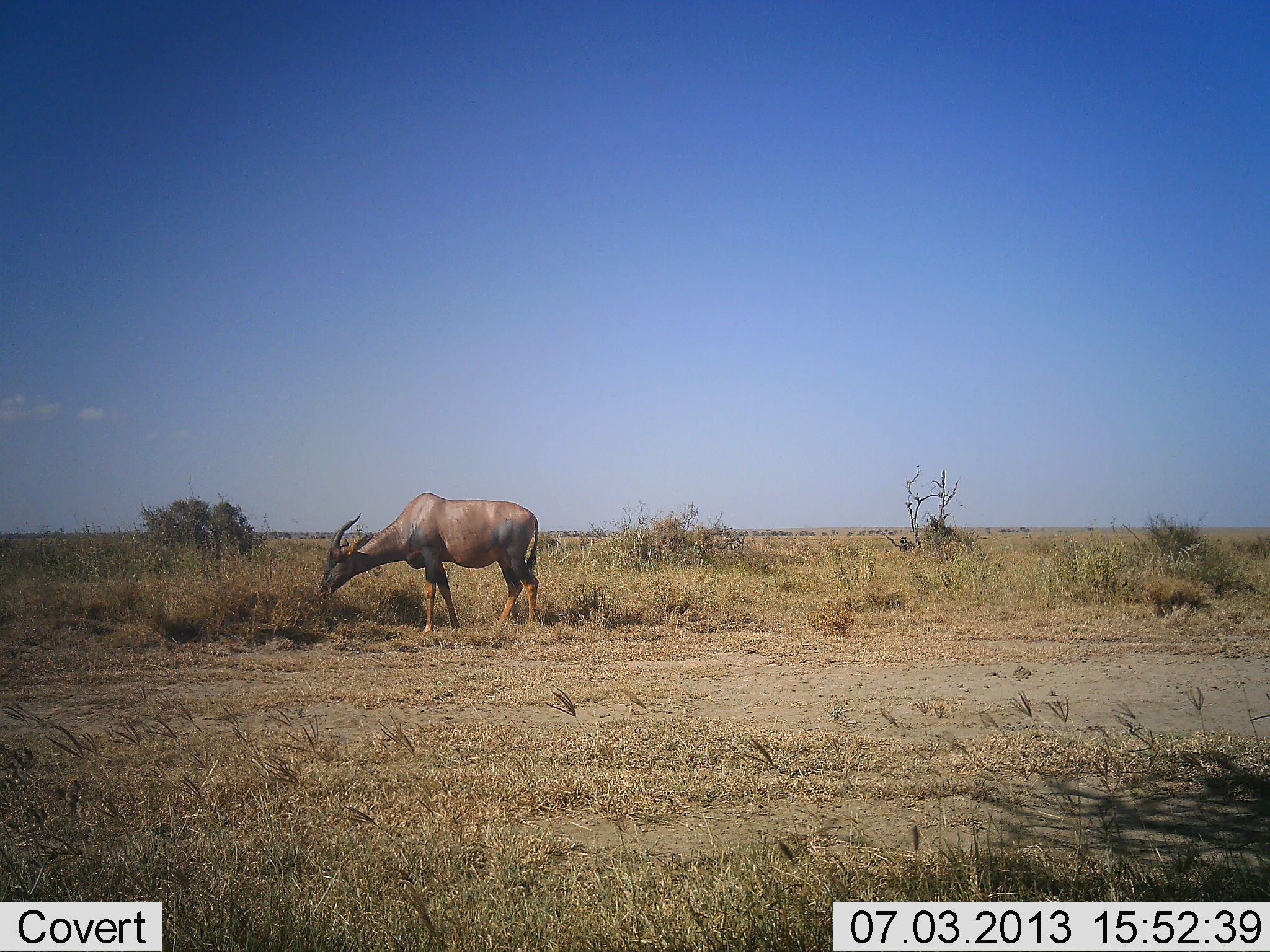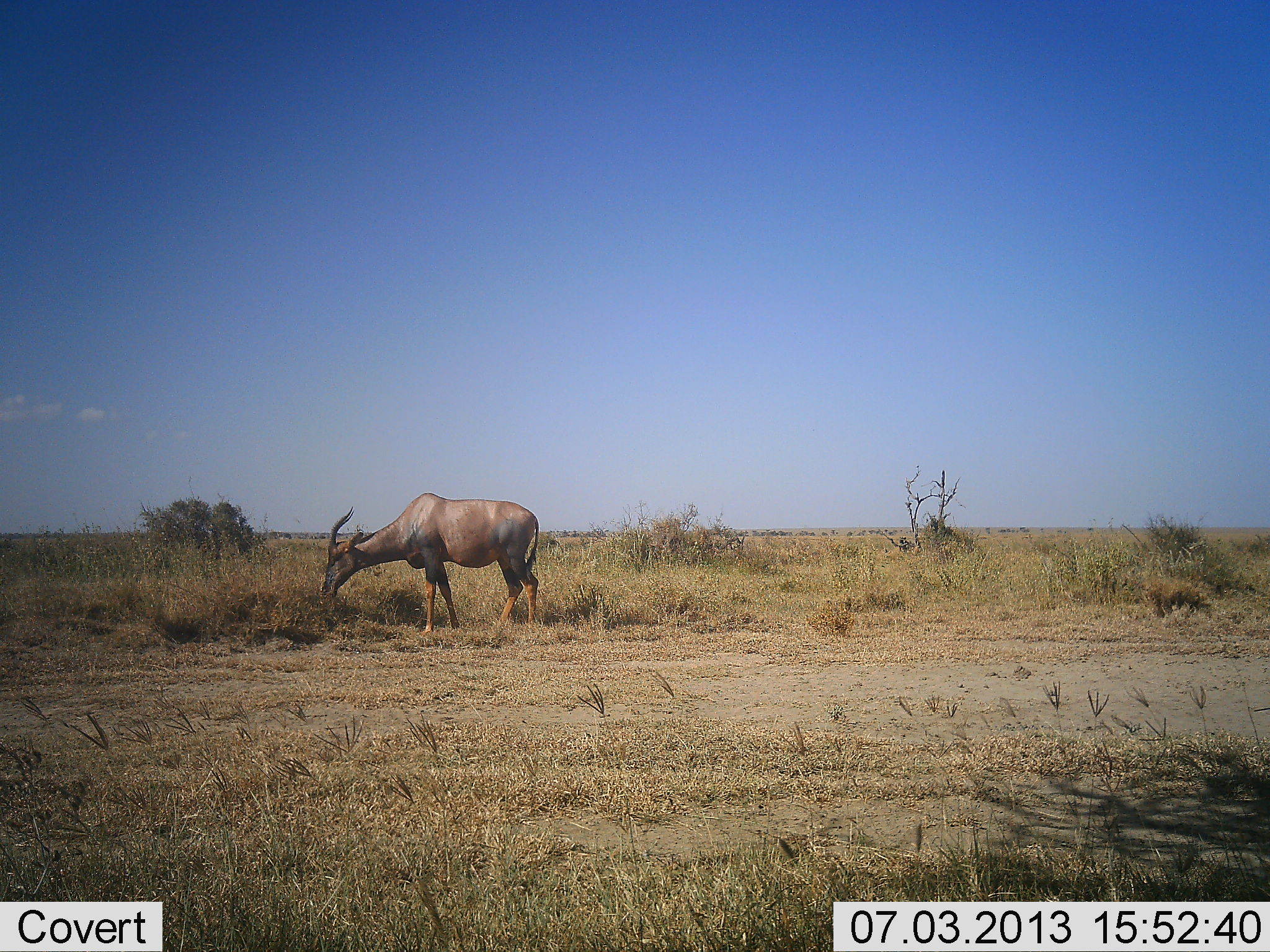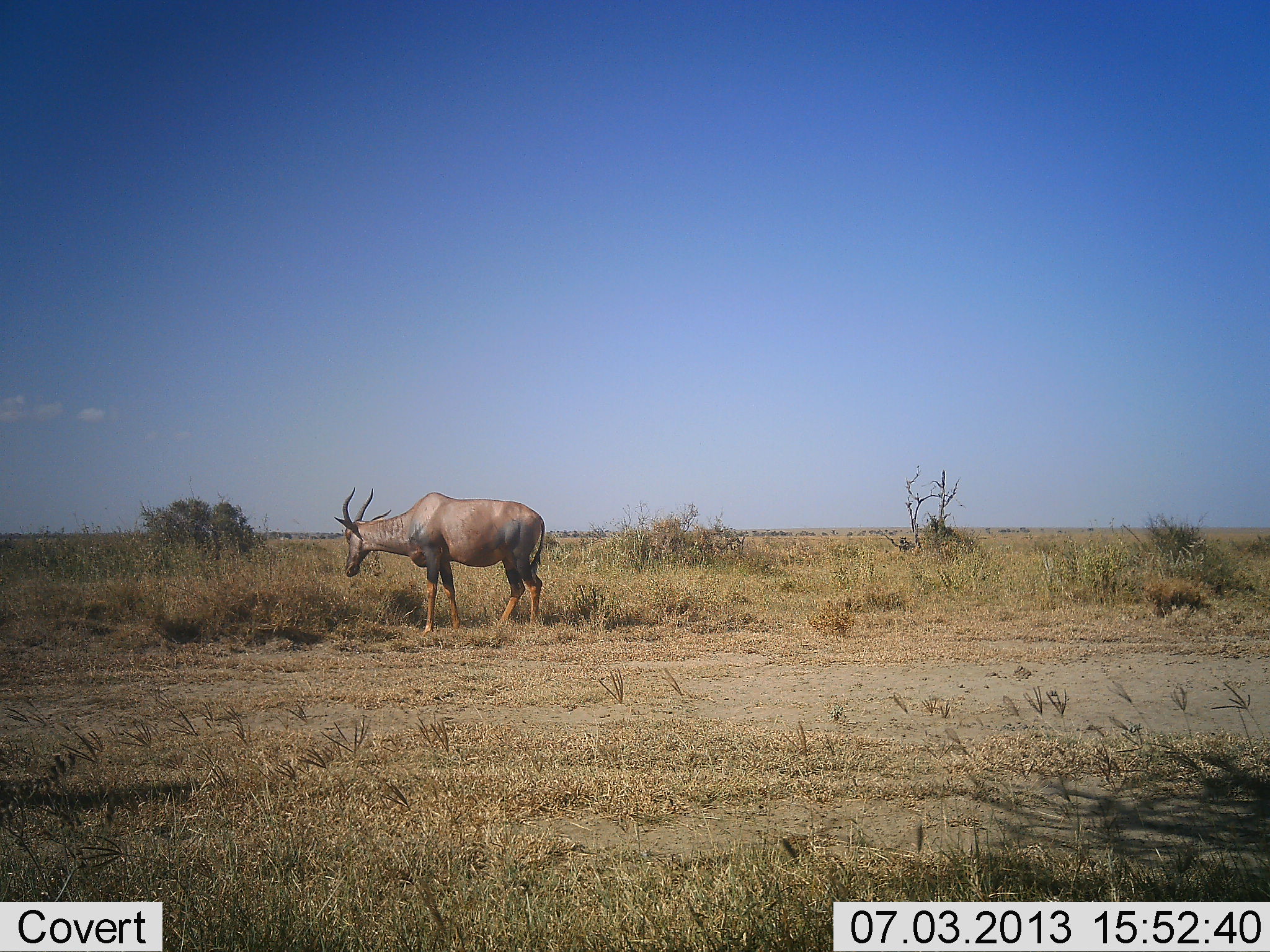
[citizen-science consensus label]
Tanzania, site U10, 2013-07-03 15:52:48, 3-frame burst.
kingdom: Animalia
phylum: Chordata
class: Mammalia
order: Artiodactyla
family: Bovidae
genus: Damaliscus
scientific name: Damaliscus lunatus jimela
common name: topi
Topi (Damaliscus lunatus jimela), count 1. Behavior (volunteer vote fractions): standing 33%, resting 0%, moving 0%, interacting 0%. Young present (vote fraction): 0%. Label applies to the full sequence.